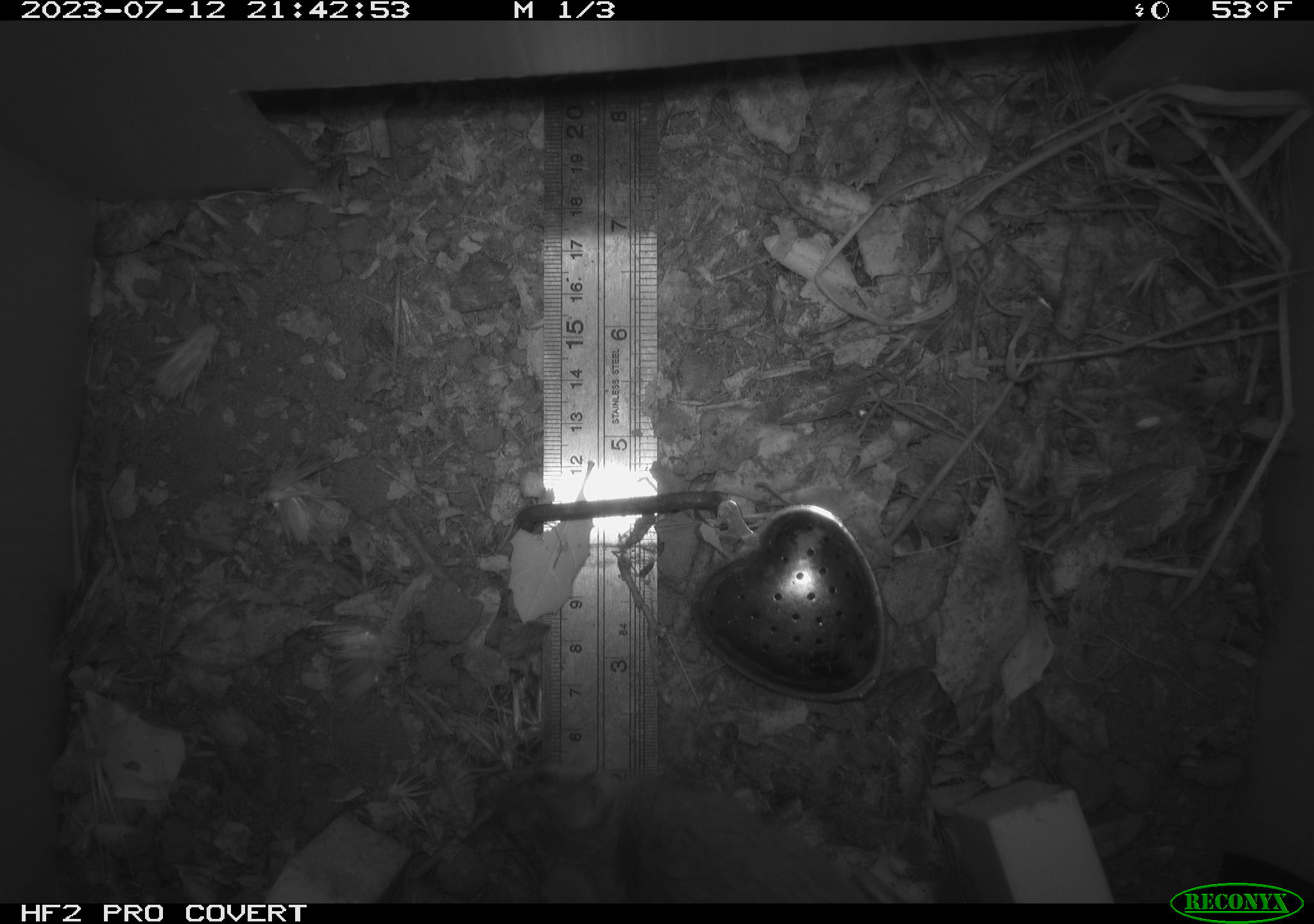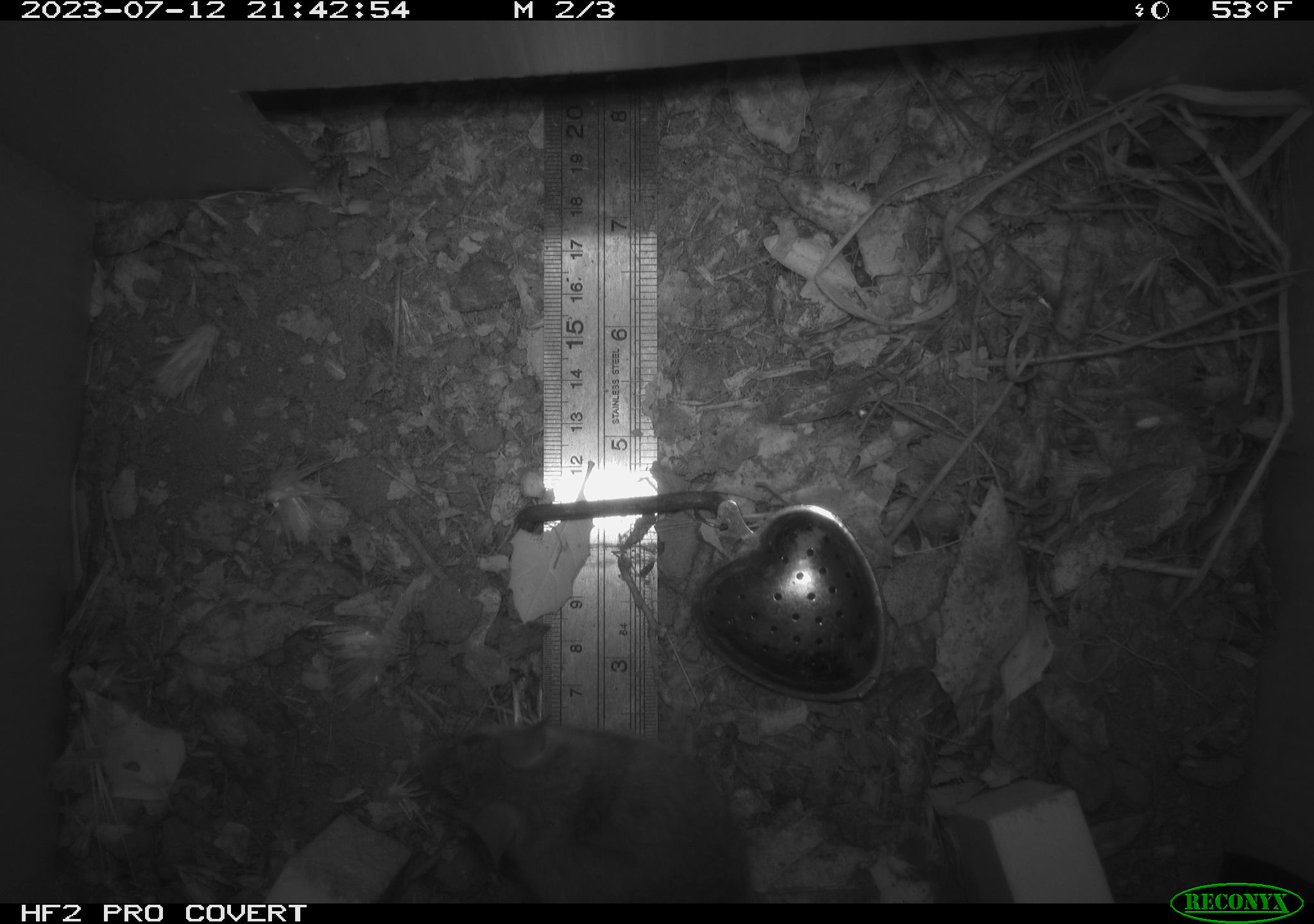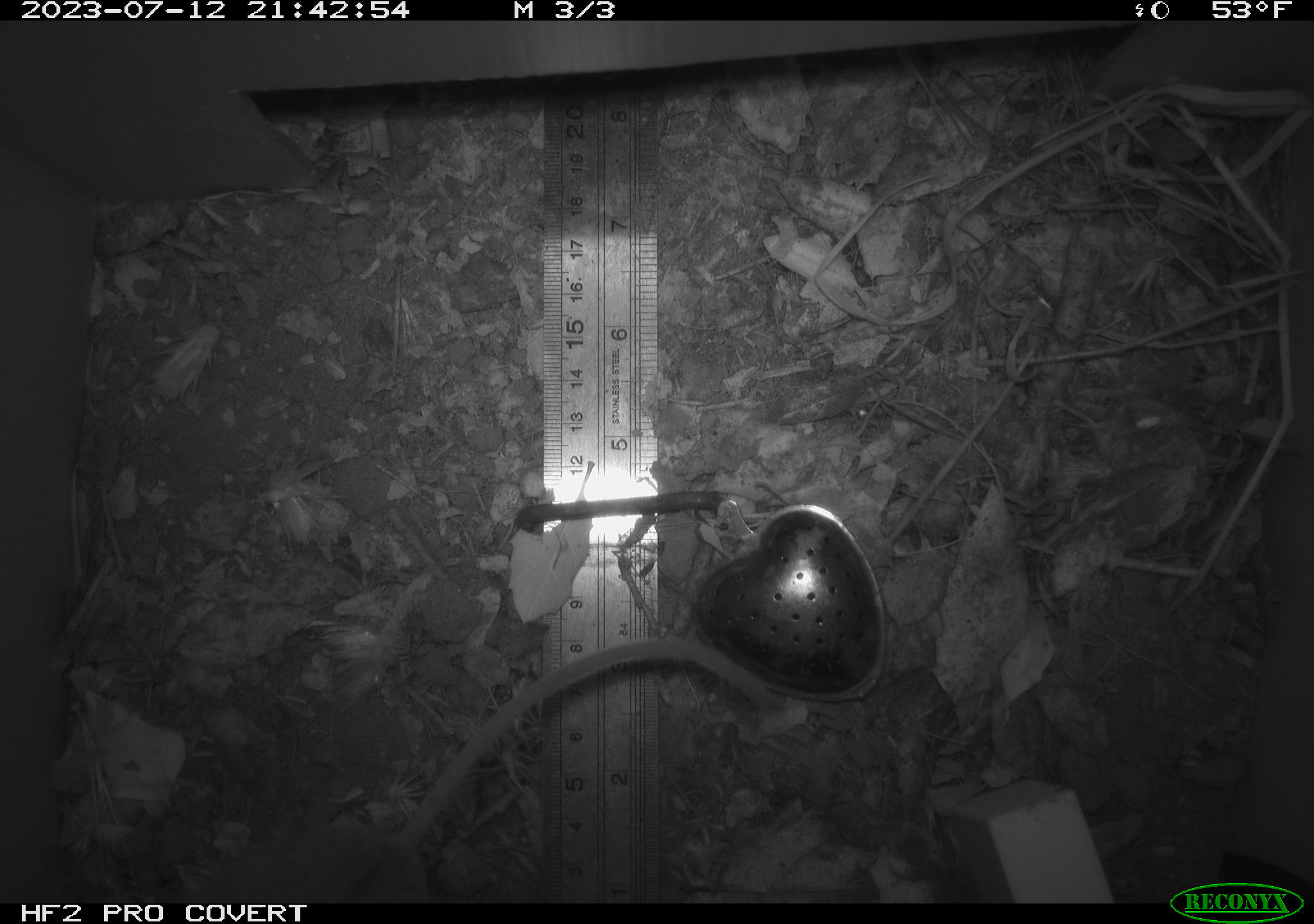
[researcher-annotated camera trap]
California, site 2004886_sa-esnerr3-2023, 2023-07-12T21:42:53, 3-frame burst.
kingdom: Animalia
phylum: Chordata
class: Mammalia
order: Rodentia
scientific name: Rodentia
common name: mouse species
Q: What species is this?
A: Mouse species (Rodentia).